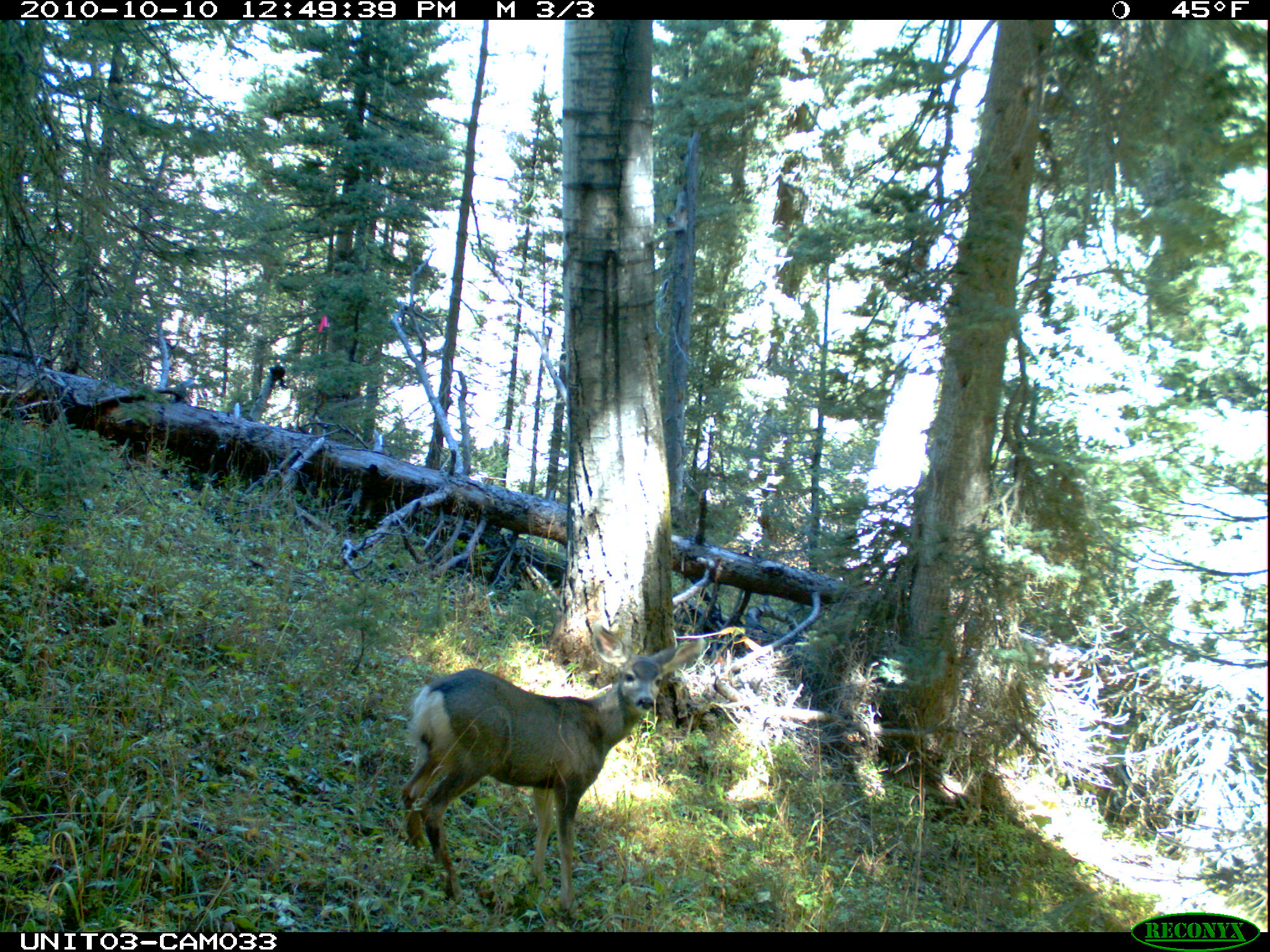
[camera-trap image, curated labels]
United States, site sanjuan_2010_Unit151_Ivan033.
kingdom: Animalia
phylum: Chordata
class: Mammalia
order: Artiodactyla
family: Cervidae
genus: Odocoileus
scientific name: Odocoileus hemionus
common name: mule deer